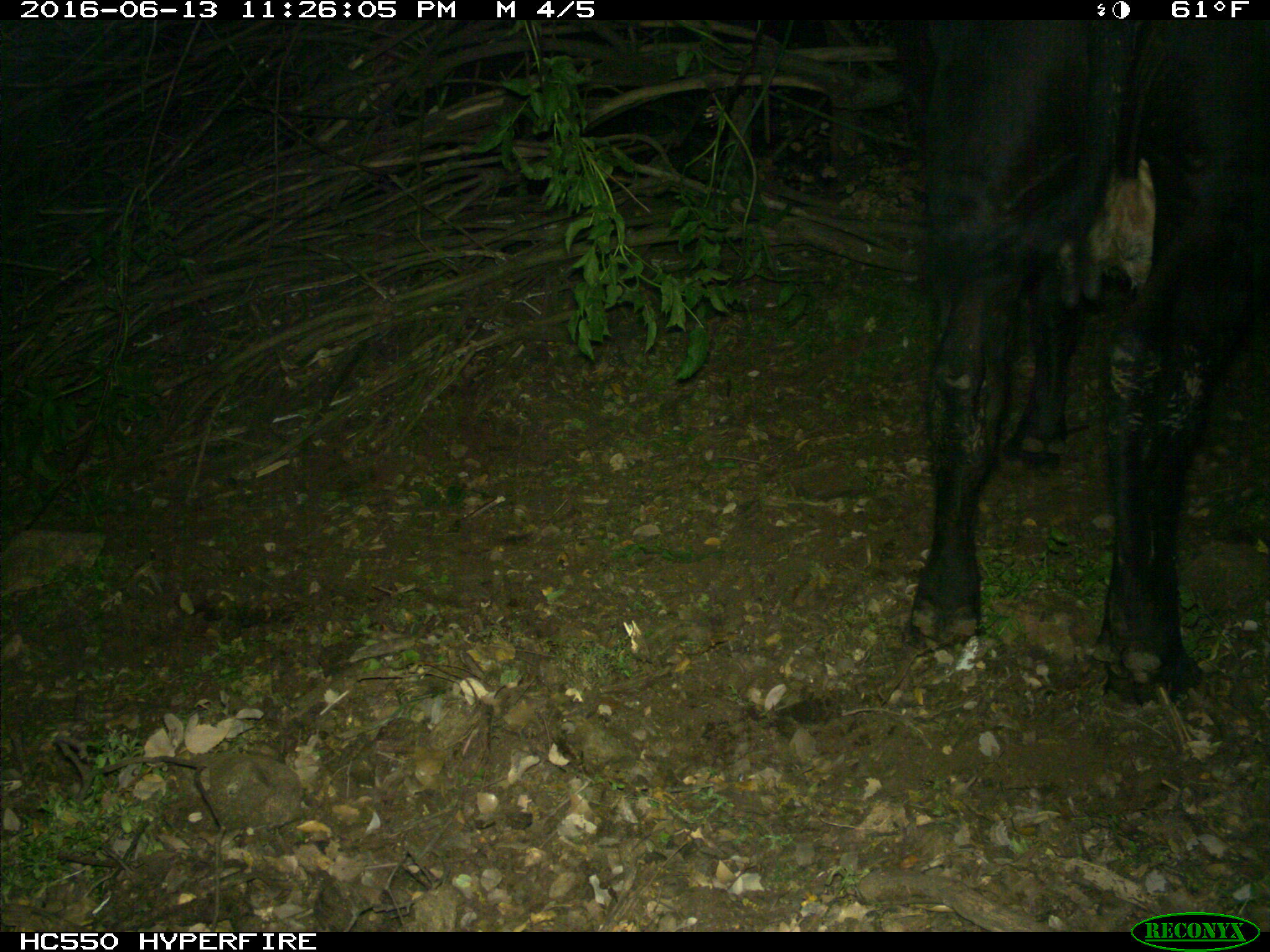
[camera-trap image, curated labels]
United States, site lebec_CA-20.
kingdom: Animalia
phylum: Chordata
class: Mammalia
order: Artiodactyla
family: Bovidae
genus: Bos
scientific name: Bos taurus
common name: domestic cow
Bos taurus (domestic cow).